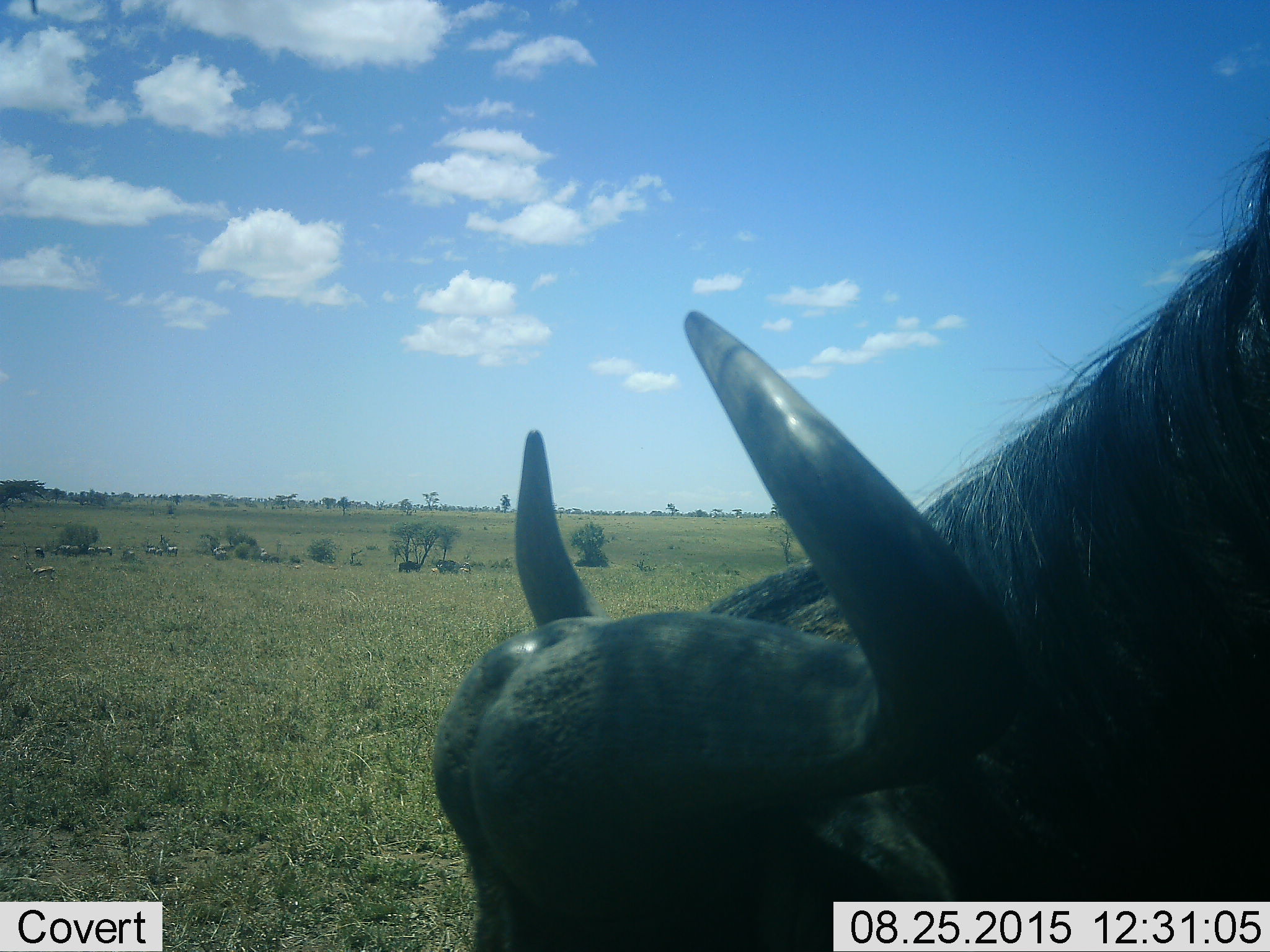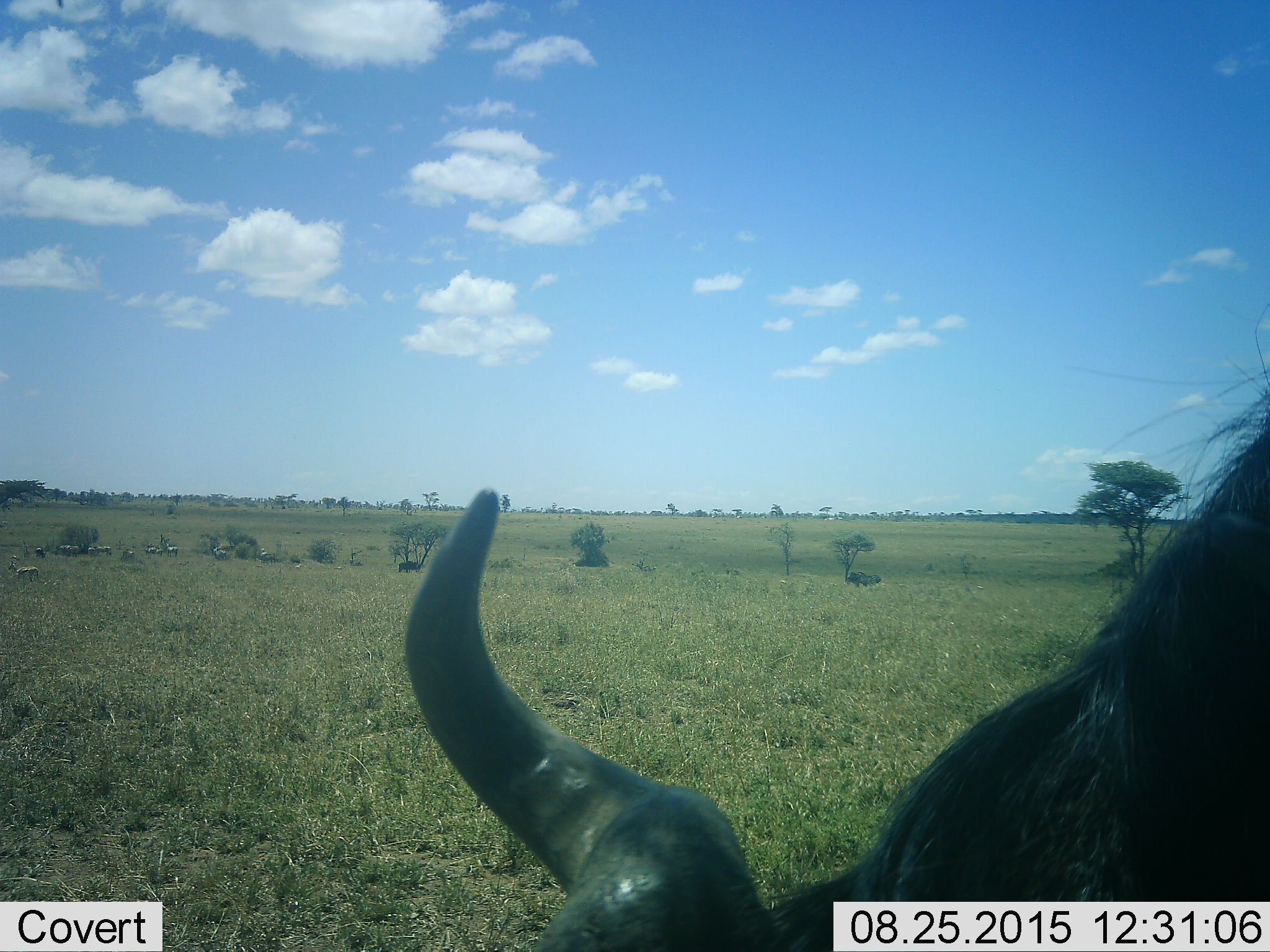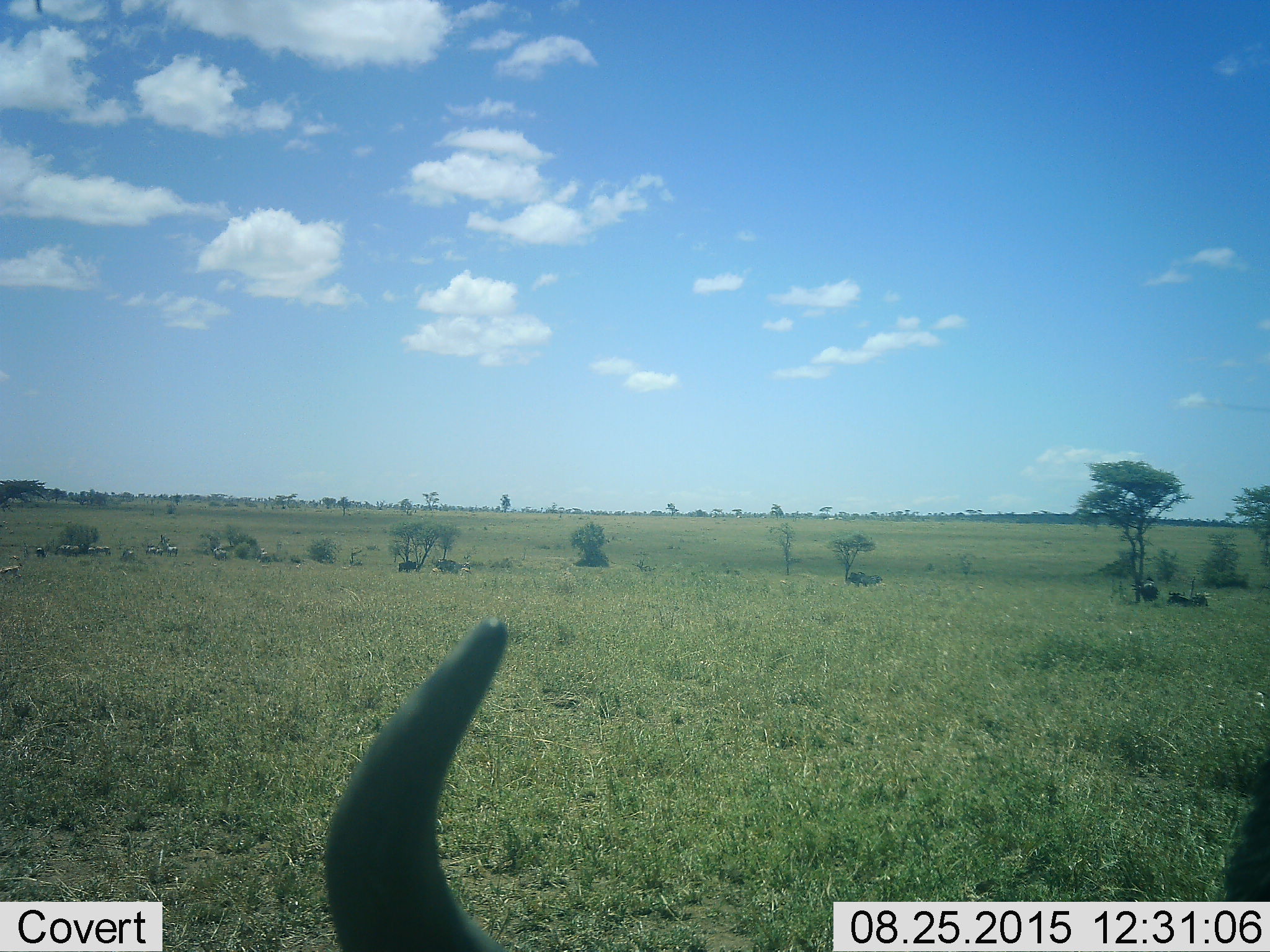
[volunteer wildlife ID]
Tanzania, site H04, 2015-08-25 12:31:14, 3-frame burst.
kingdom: Animalia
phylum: Chordata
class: Mammalia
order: Artiodactyla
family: Bovidae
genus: Syncerus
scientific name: Syncerus caffer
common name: cape buffalo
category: buffalo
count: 1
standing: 60%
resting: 0%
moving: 20%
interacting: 0%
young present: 0%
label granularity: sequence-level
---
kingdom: Animalia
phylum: Chordata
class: Mammalia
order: Artiodactyla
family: Bovidae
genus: Eudorcas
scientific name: Eudorcas thomsonii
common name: thomson's gazelle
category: gazellethomsons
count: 11-50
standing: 100%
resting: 0%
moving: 67%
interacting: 0%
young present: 17%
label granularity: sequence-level